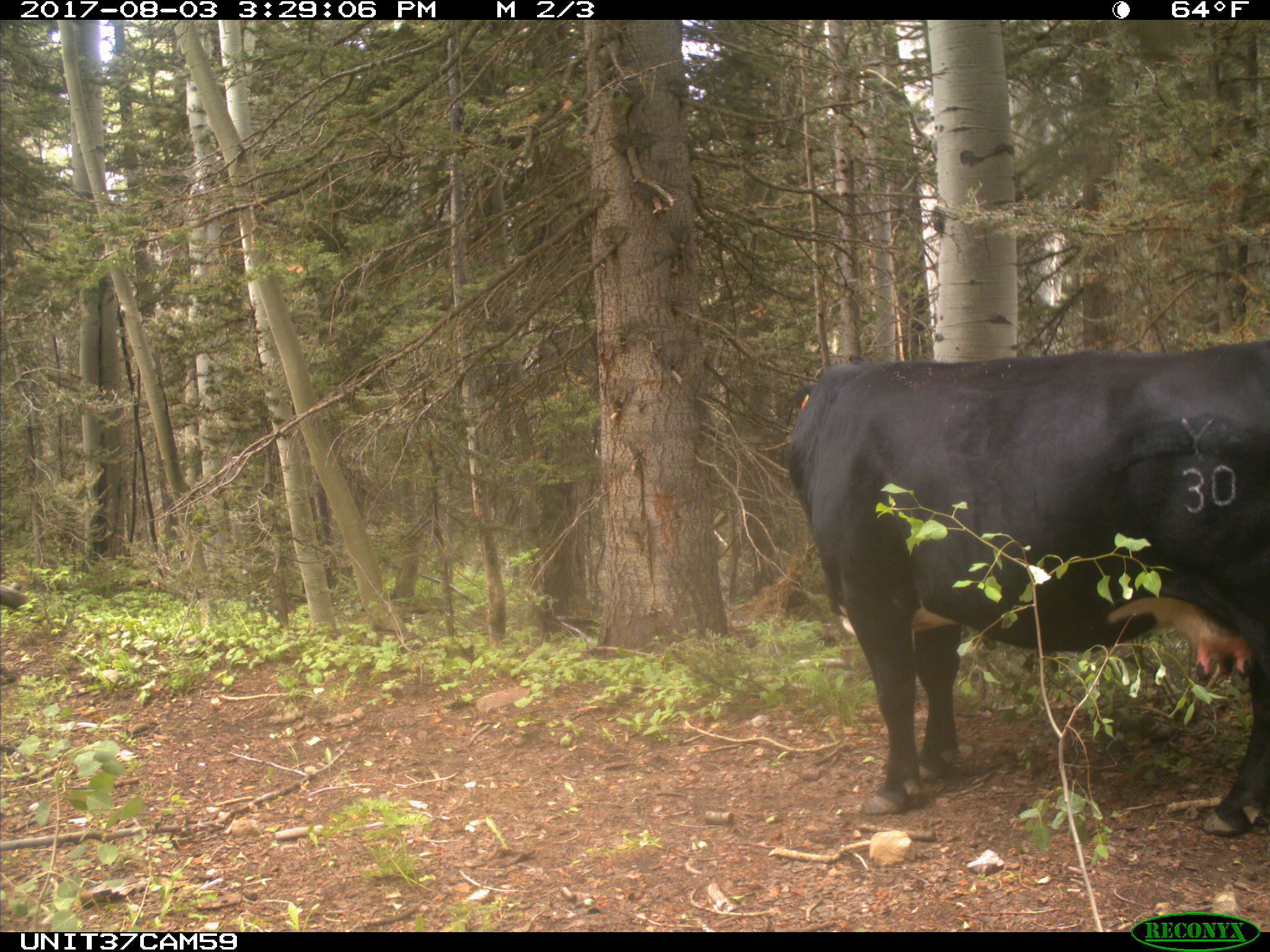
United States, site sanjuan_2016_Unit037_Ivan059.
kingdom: Animalia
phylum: Chordata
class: Mammalia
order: Artiodactyla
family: Bovidae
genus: Bos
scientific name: Bos taurus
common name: domestic cow